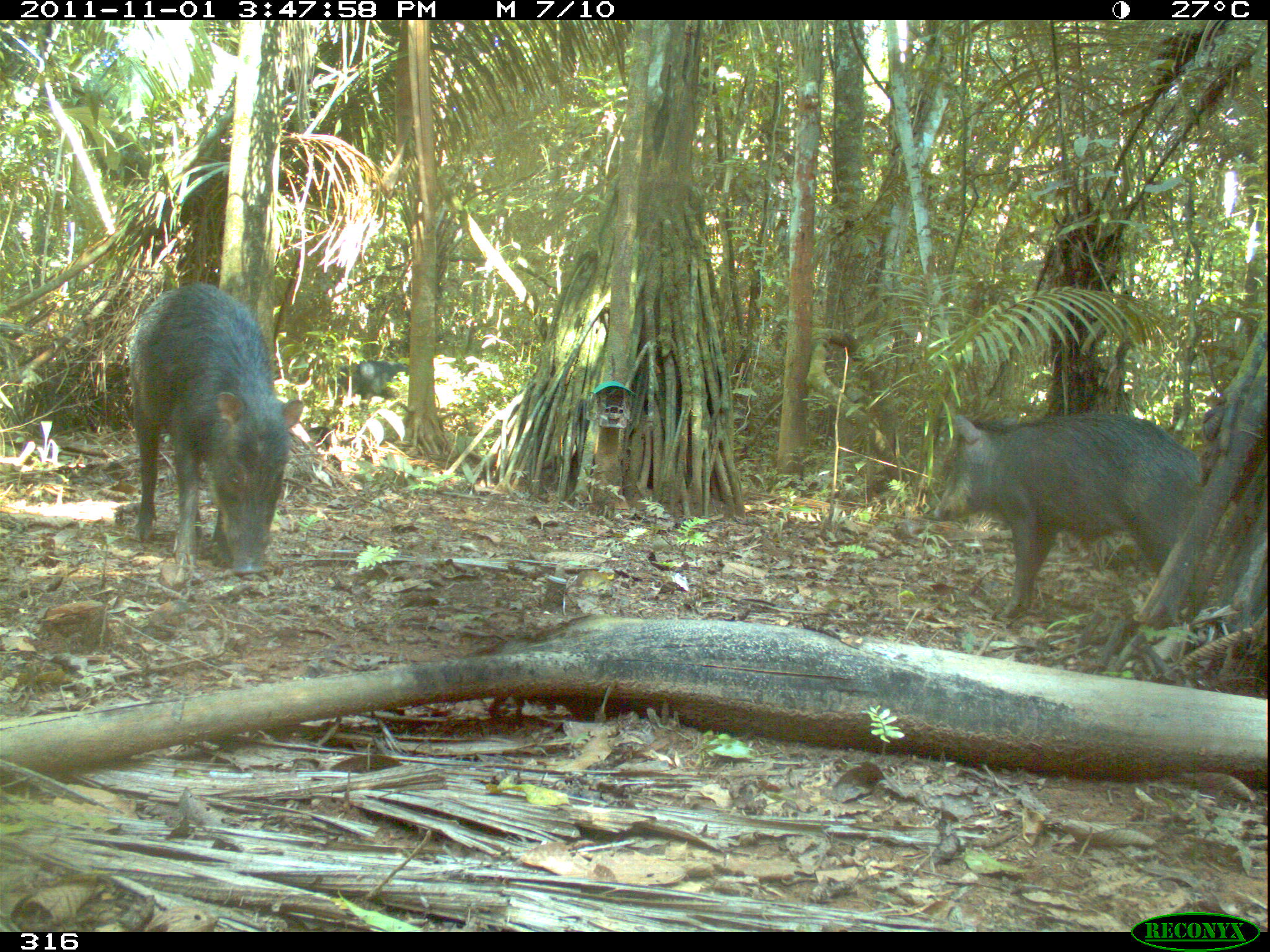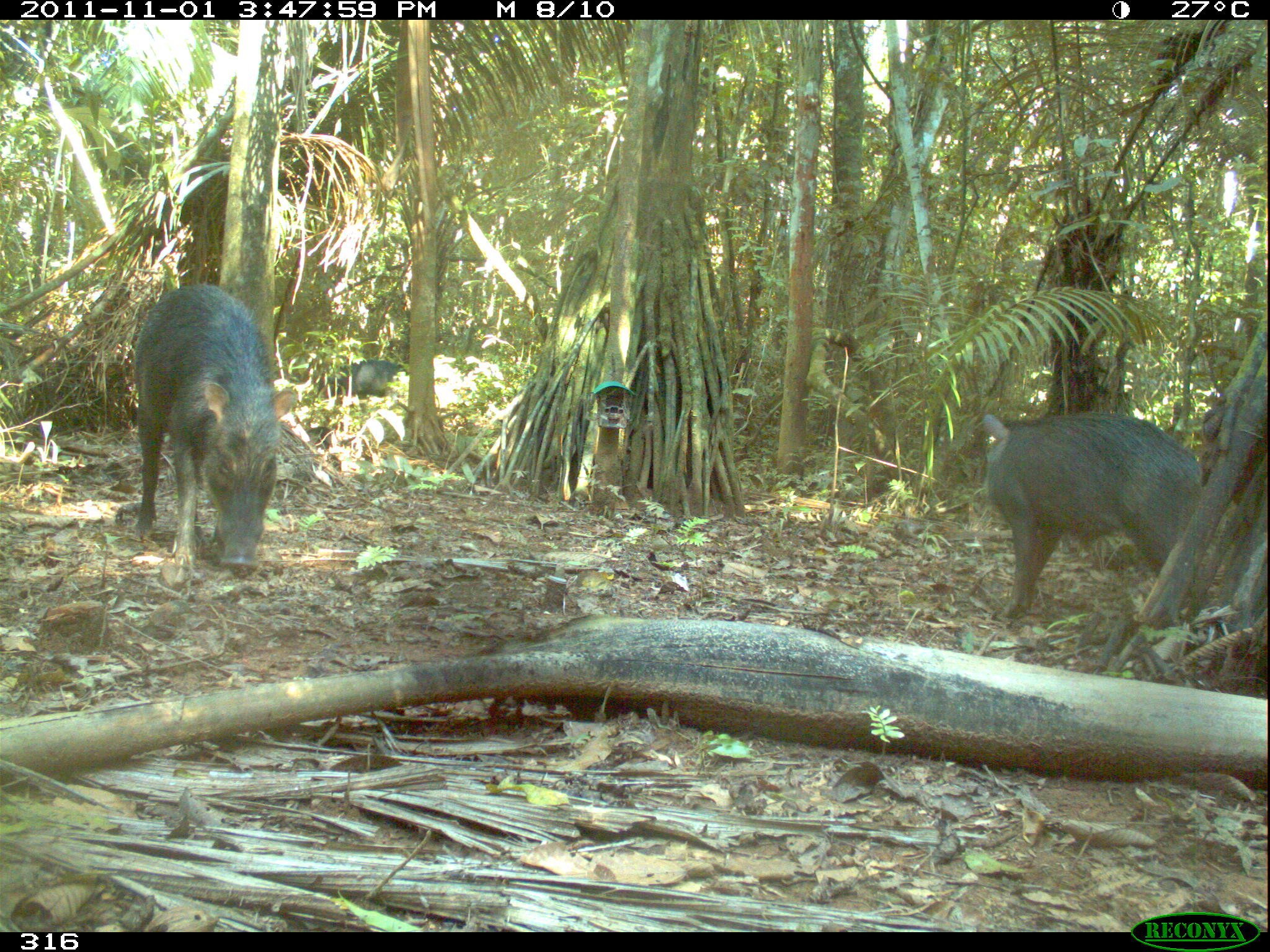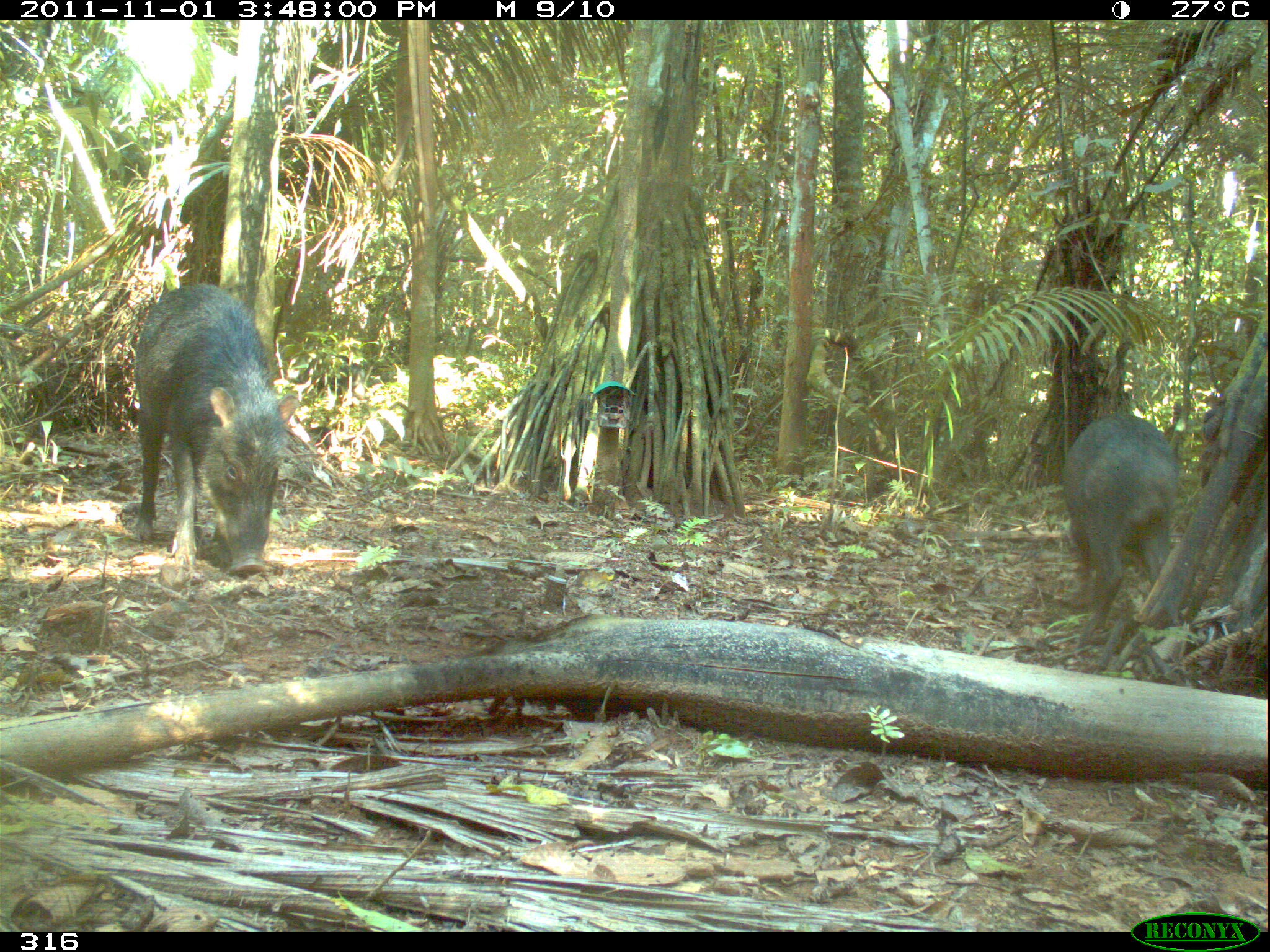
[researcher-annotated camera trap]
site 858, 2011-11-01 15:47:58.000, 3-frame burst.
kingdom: Animalia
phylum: Chordata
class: Mammalia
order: Artiodactyla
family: Tayassuidae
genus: Tayassu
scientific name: Tayassu pecari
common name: white-lipped peccary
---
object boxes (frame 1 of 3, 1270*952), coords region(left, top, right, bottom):
tayassu pecari: region(931, 412, 1201, 620); region(128, 280, 300, 580); region(329, 357, 407, 406)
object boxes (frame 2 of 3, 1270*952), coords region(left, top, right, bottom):
tayassu pecari: region(977, 407, 1228, 622); region(127, 281, 298, 583); region(313, 358, 405, 399)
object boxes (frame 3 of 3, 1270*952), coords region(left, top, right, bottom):
tayassu pecari: region(130, 280, 287, 579); region(1060, 411, 1220, 674)